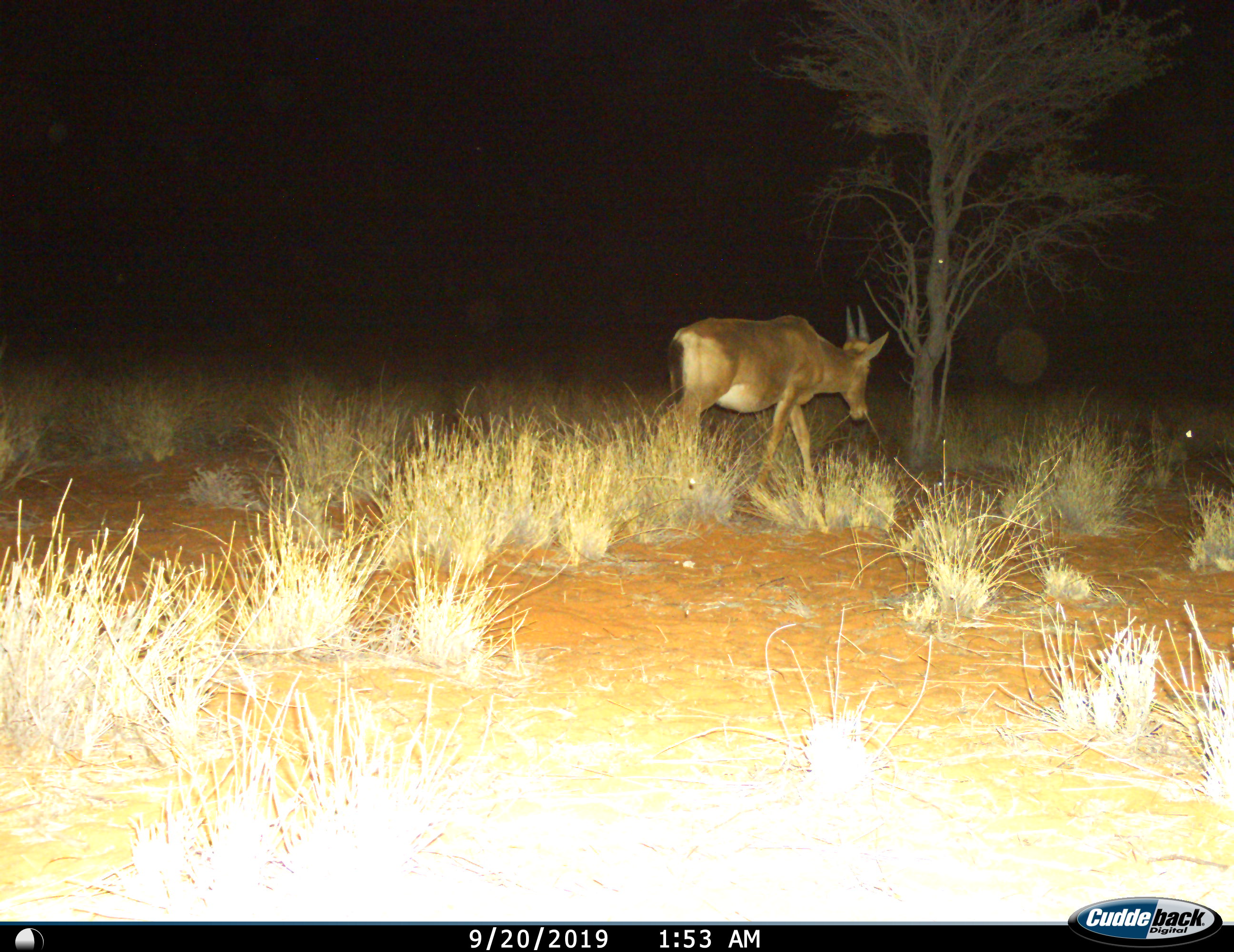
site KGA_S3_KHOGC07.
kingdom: Animalia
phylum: Chordata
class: Mammalia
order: Artiodactyla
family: Bovidae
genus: Alcelaphus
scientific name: Alcelaphus buselaphus caama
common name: red hartebeest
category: hartebeestred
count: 1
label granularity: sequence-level